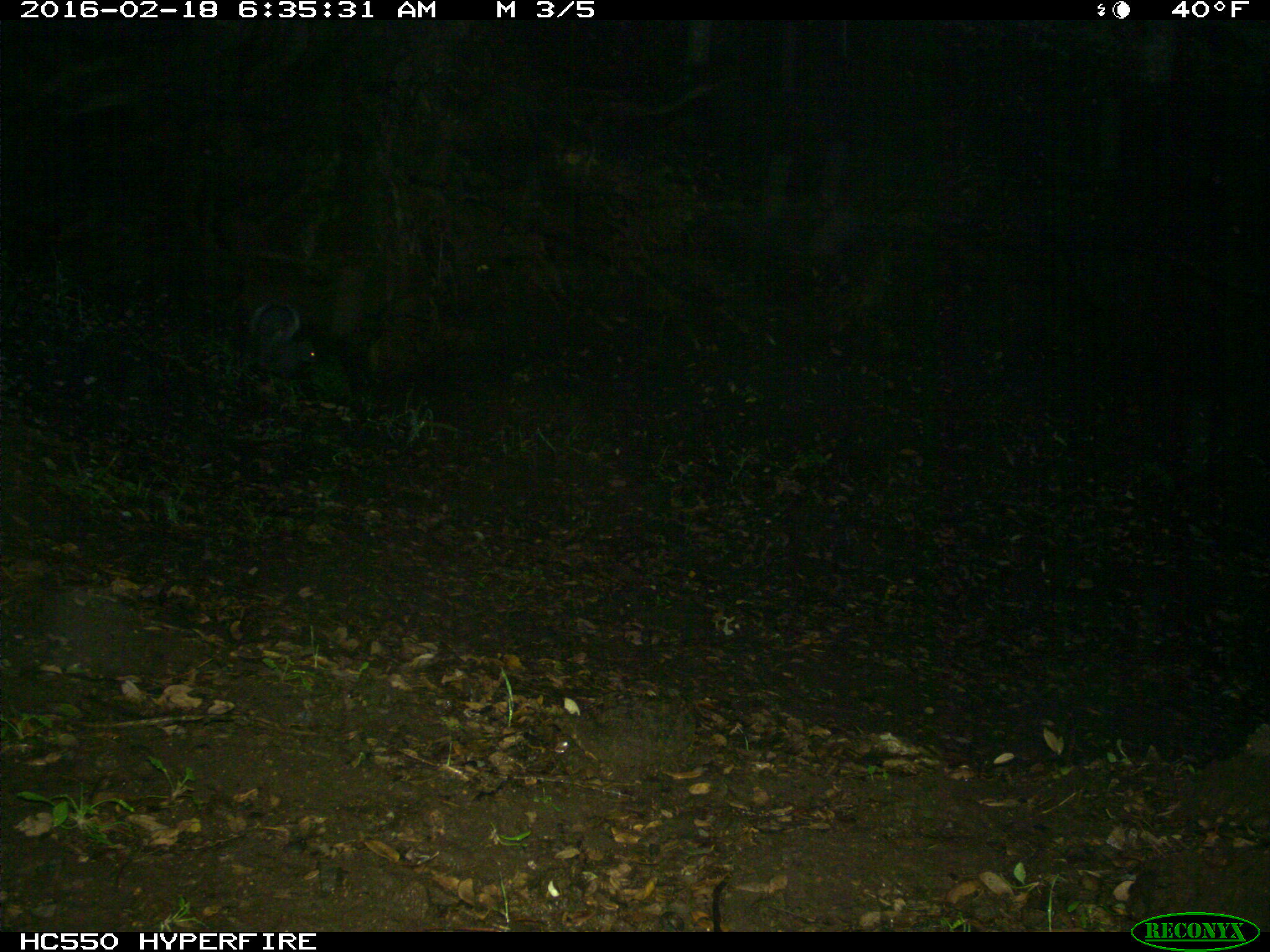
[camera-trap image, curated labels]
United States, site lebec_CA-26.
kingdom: Animalia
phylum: Chordata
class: Mammalia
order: Rodentia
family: Sciuridae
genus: Sciurus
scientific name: Sciurus carolinensis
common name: eastern gray squirrel